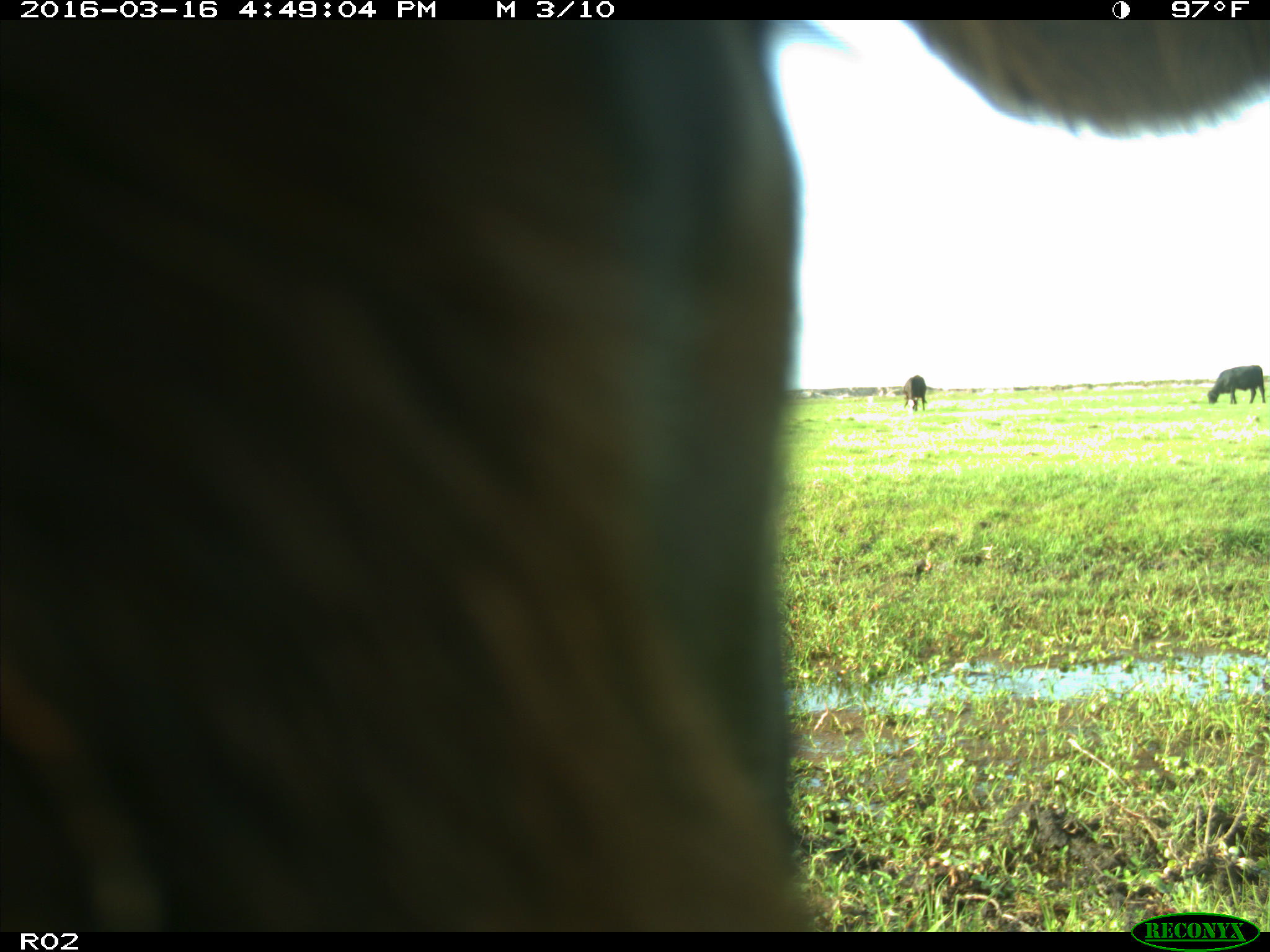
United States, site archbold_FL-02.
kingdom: Animalia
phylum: Chordata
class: Mammalia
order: Artiodactyla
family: Bovidae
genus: Bos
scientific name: Bos taurus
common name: domestic cow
Bos taurus (domestic cow).